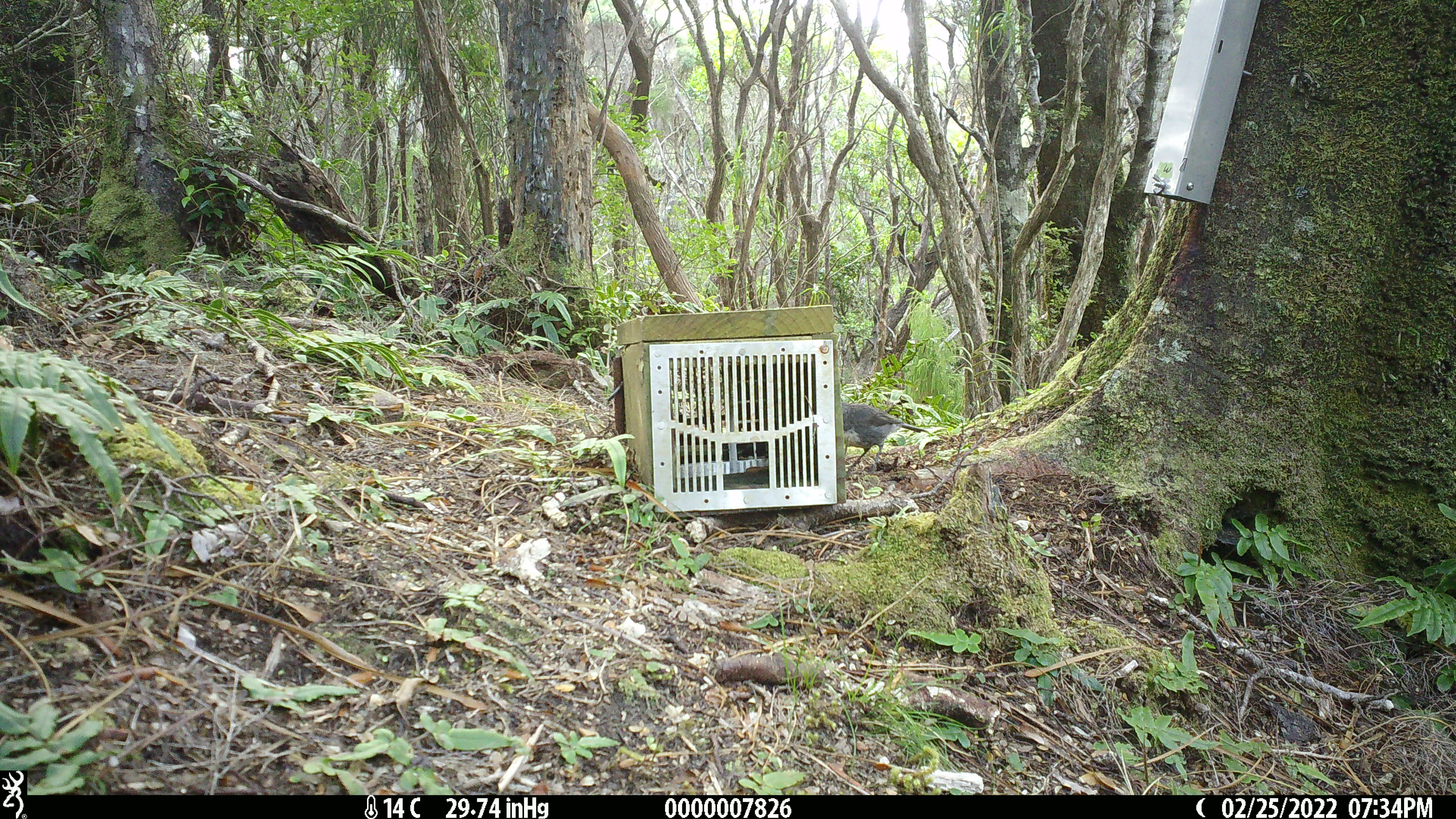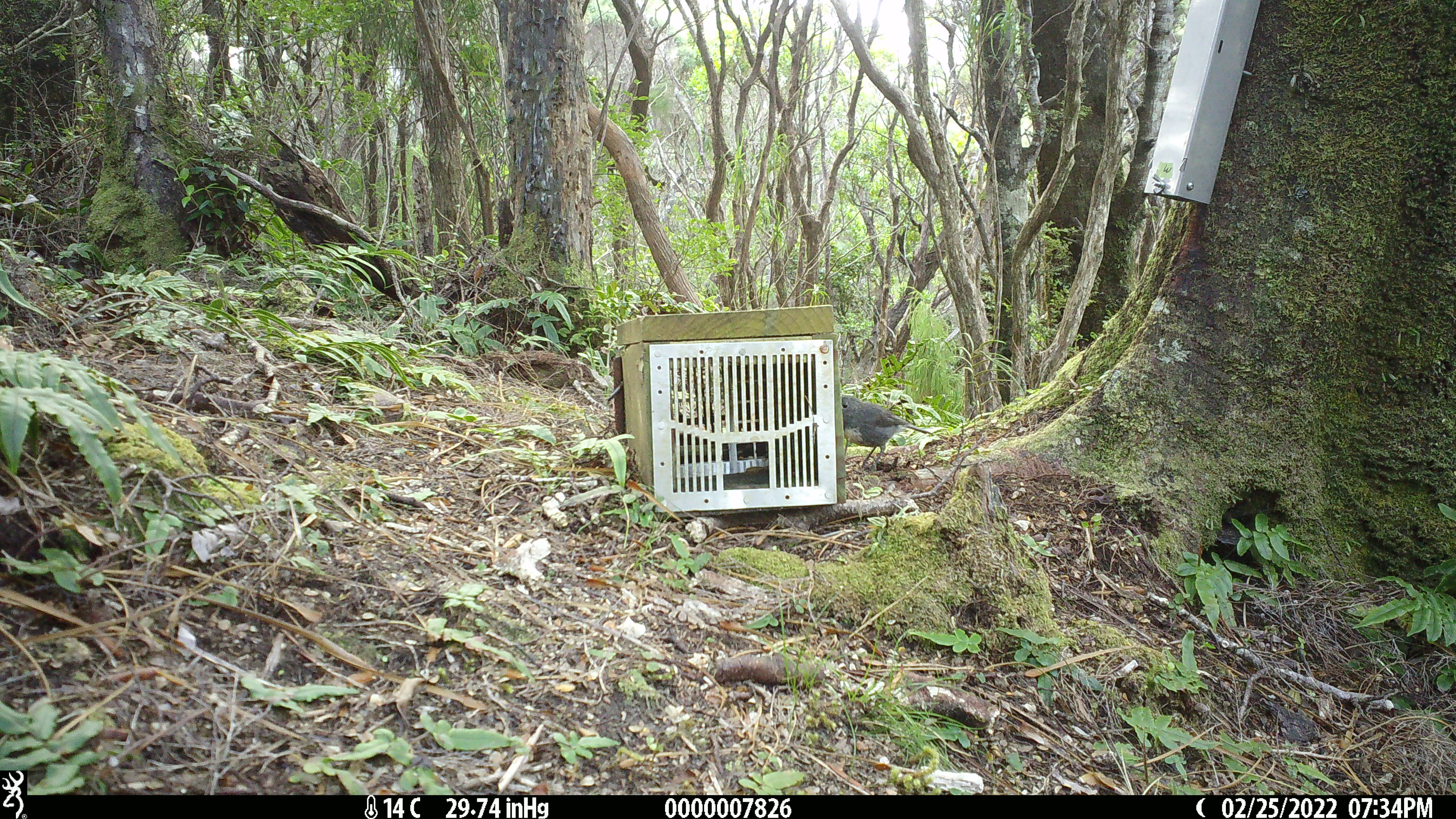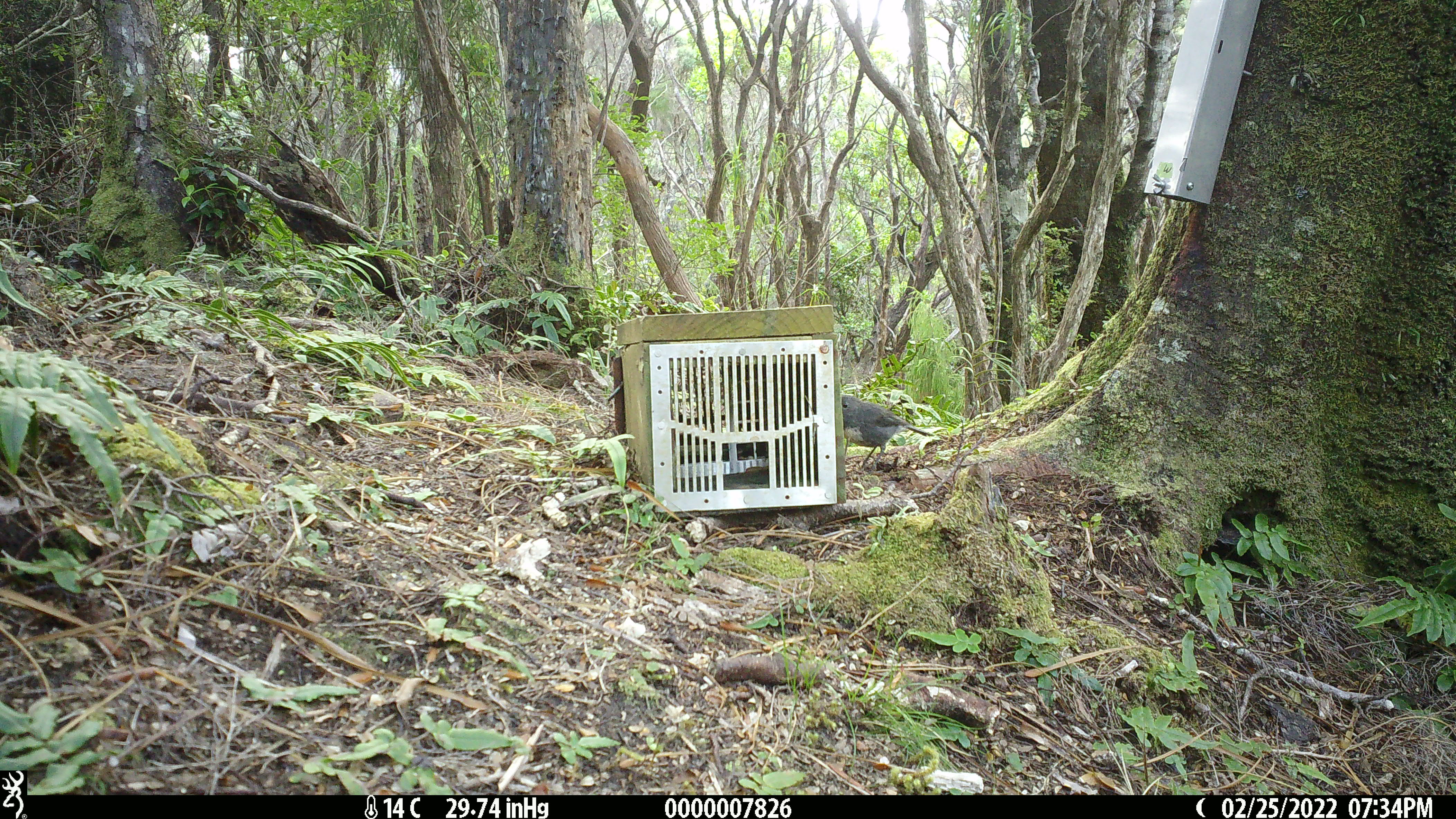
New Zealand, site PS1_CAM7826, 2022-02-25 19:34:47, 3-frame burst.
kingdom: Animalia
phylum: Chordata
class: Aves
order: Passeriformes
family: Petroicidae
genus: Petroica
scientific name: Petroica australis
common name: new zealand robin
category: robin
Robin (new zealand robin) (Petroica australis).